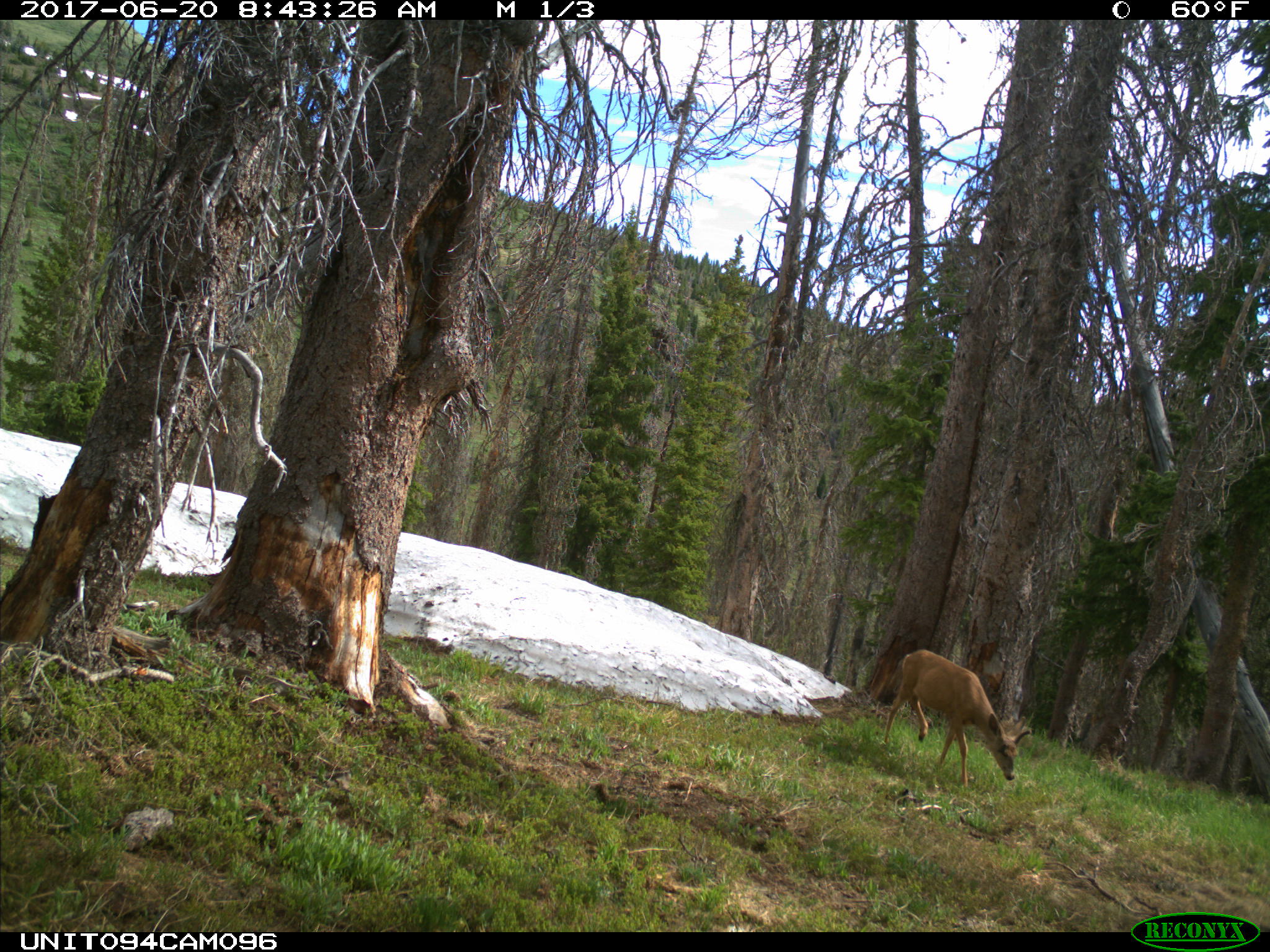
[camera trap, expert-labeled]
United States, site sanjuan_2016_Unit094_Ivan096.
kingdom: Animalia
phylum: Chordata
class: Mammalia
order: Artiodactyla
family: Cervidae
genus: Odocoileus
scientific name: Odocoileus hemionus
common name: mule deer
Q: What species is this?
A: Odocoileus hemionus (mule deer).